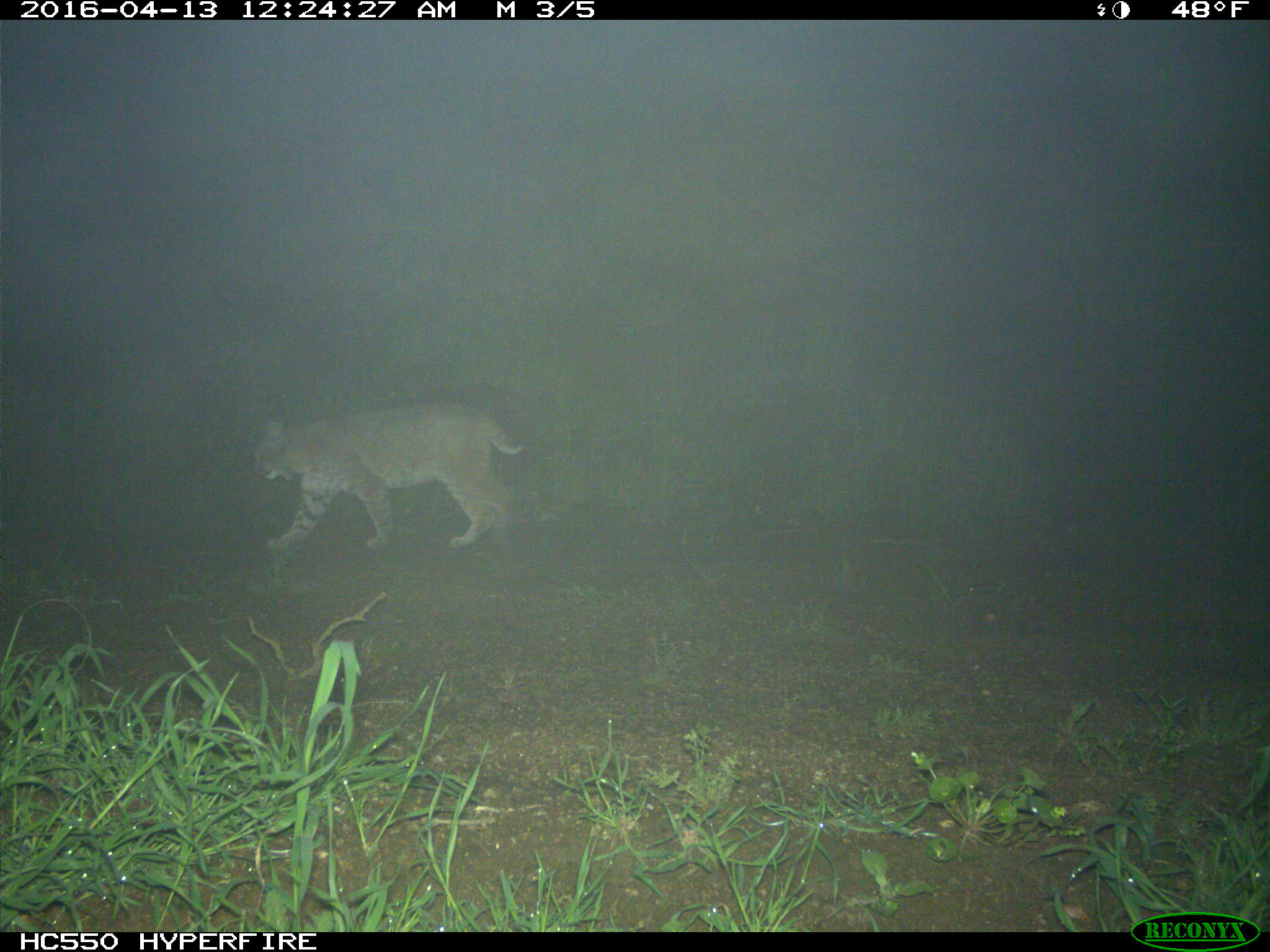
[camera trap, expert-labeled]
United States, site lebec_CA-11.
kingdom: Animalia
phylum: Chordata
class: Mammalia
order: Carnivora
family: Felidae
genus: Lynx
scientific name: Lynx rufus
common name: bobcat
Lynx rufus (bobcat).